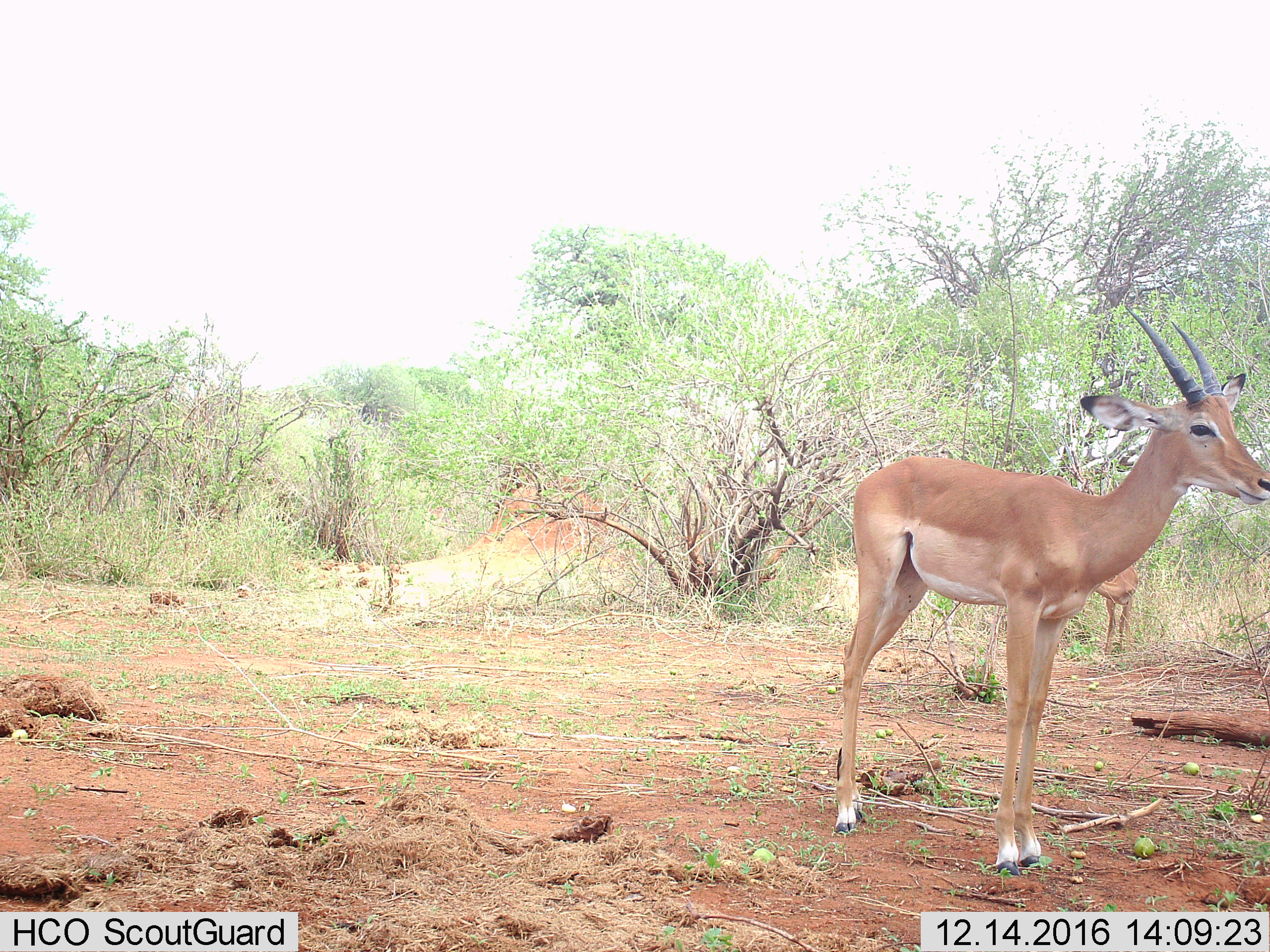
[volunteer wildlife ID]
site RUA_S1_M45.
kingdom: Animalia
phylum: Chordata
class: Mammalia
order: Artiodactyla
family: Bovidae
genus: Aepyceros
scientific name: Aepyceros melampus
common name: impala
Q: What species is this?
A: Impala (Aepyceros melampus).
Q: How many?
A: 2.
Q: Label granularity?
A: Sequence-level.